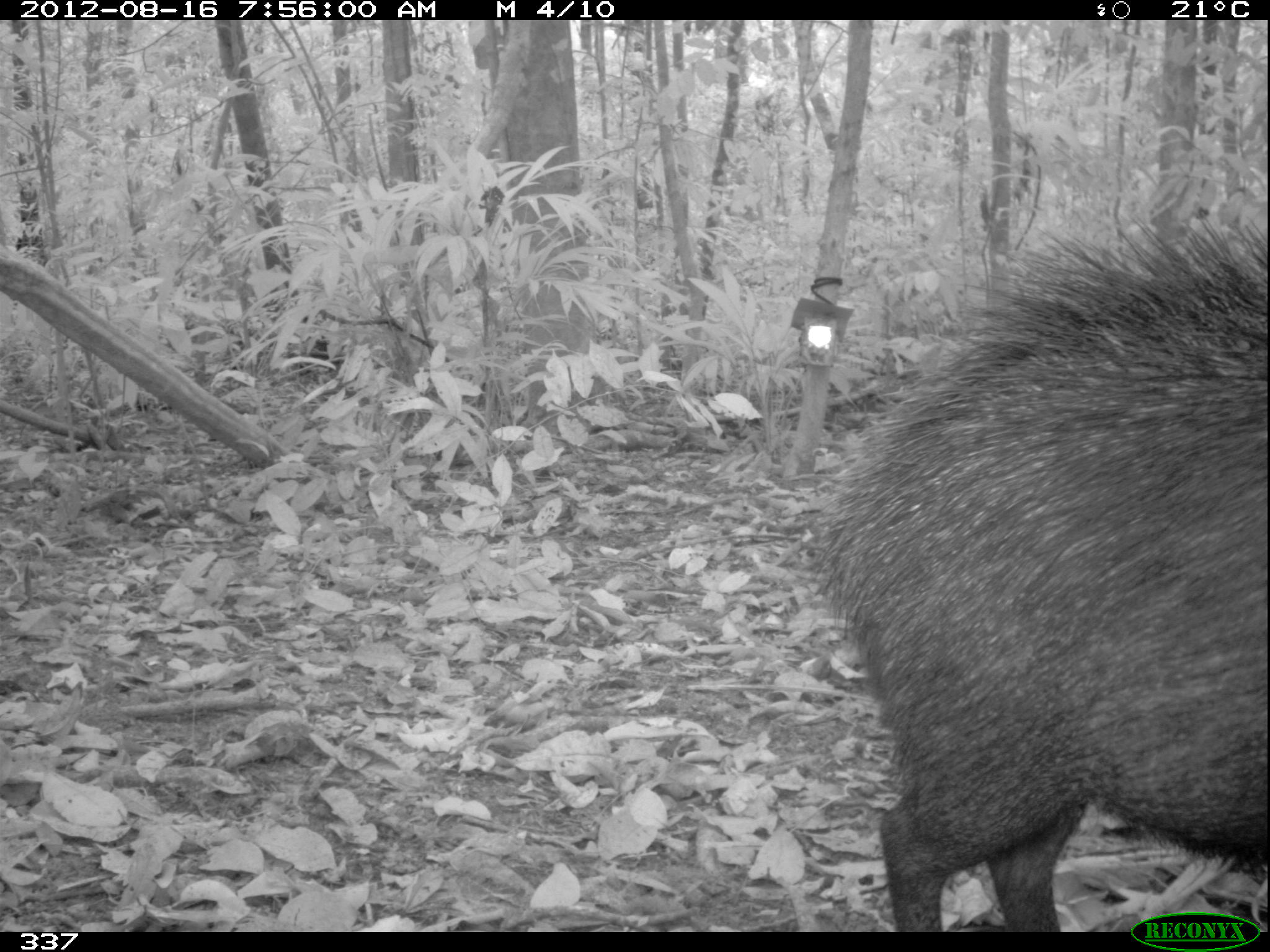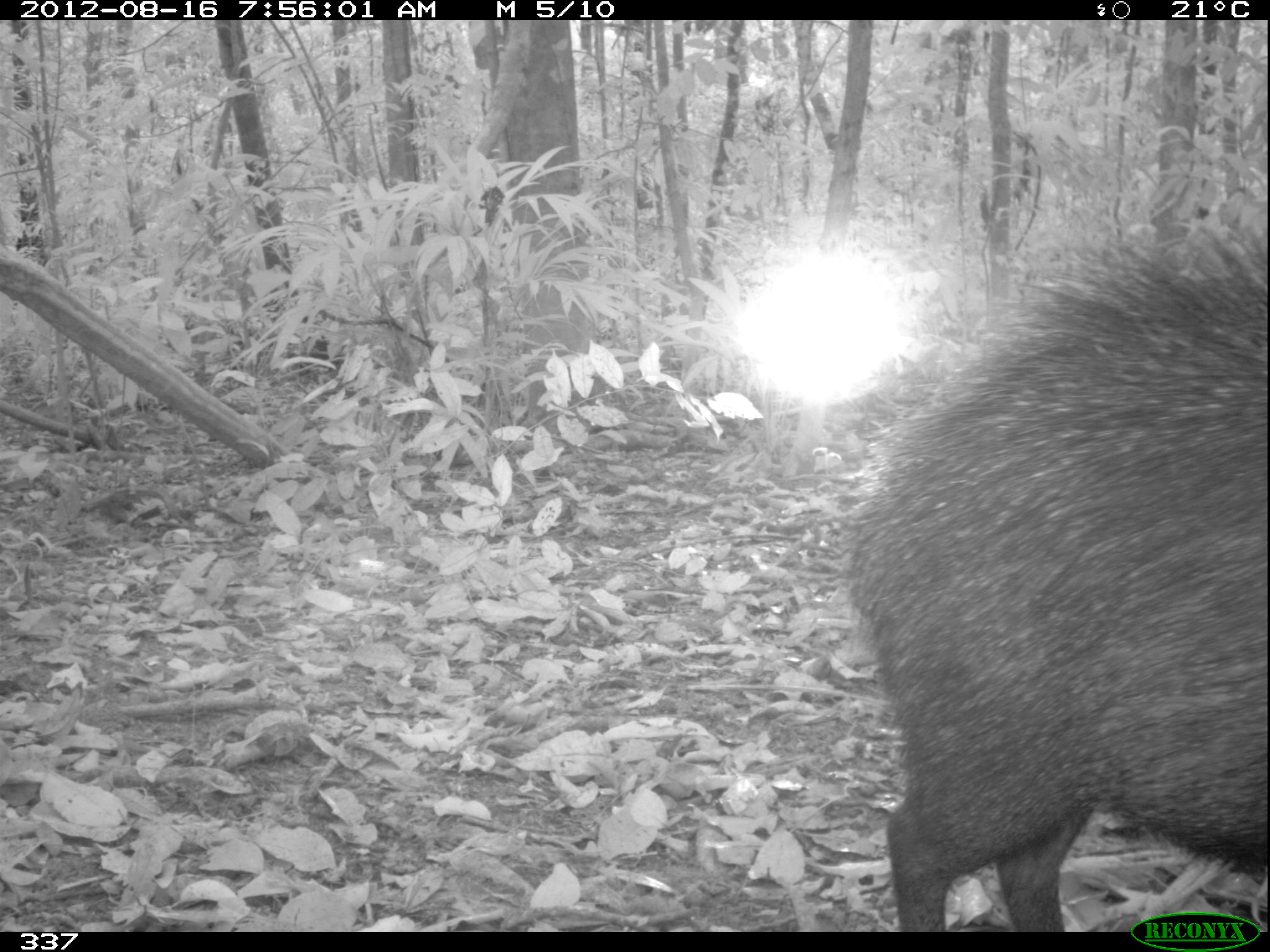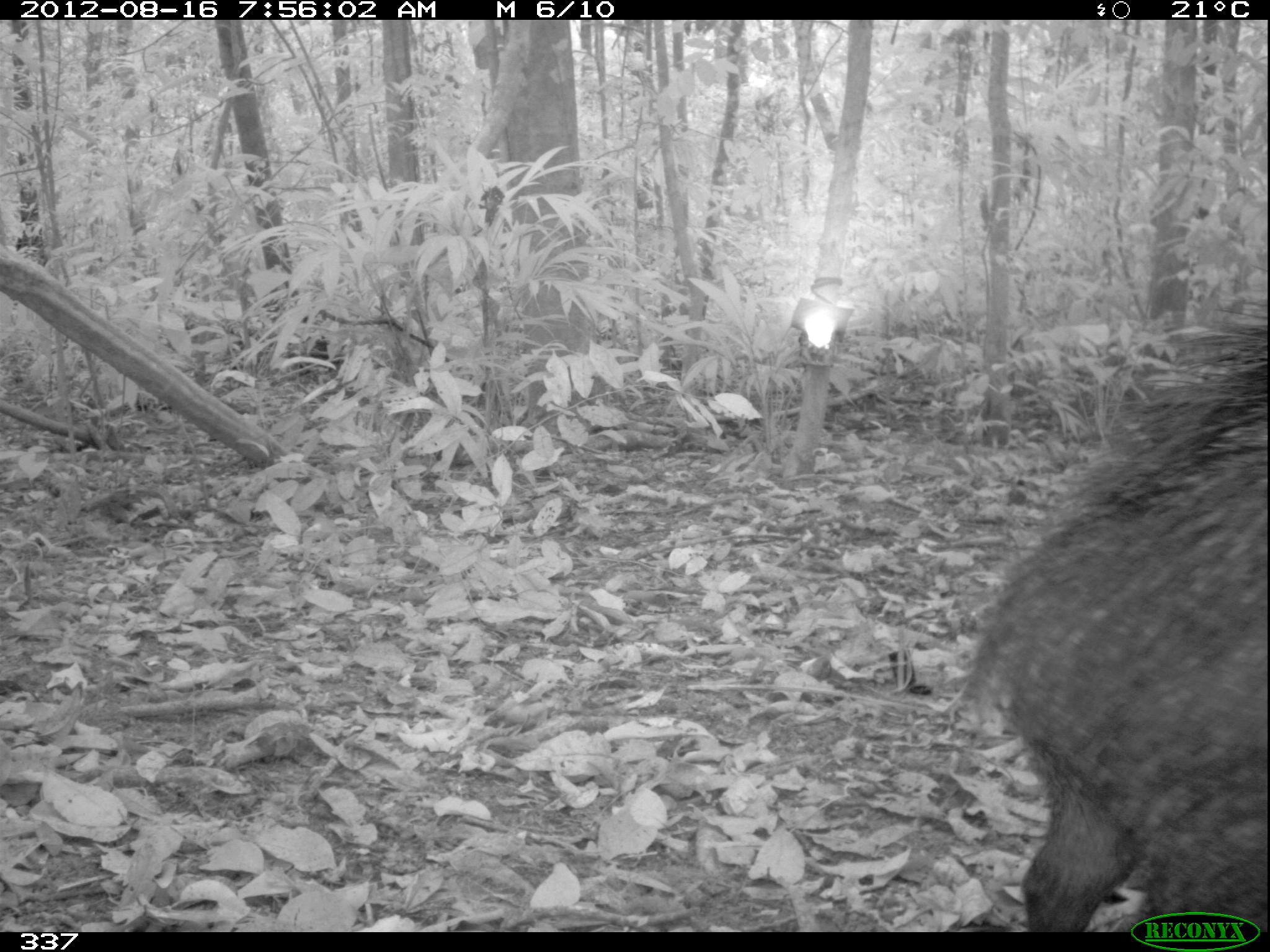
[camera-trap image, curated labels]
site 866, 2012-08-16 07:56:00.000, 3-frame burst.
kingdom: Animalia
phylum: Chordata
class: Mammalia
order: Artiodactyla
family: Tayassuidae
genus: Tayassu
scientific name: Tayassu pecari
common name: white-lipped peccary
Tayassu pecari (white-lipped peccary).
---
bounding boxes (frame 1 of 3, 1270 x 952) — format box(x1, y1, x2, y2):
tayassu pecari: box(802, 210, 1270, 930)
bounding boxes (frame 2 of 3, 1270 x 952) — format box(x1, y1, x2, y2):
tayassu pecari: box(827, 220, 1267, 930)